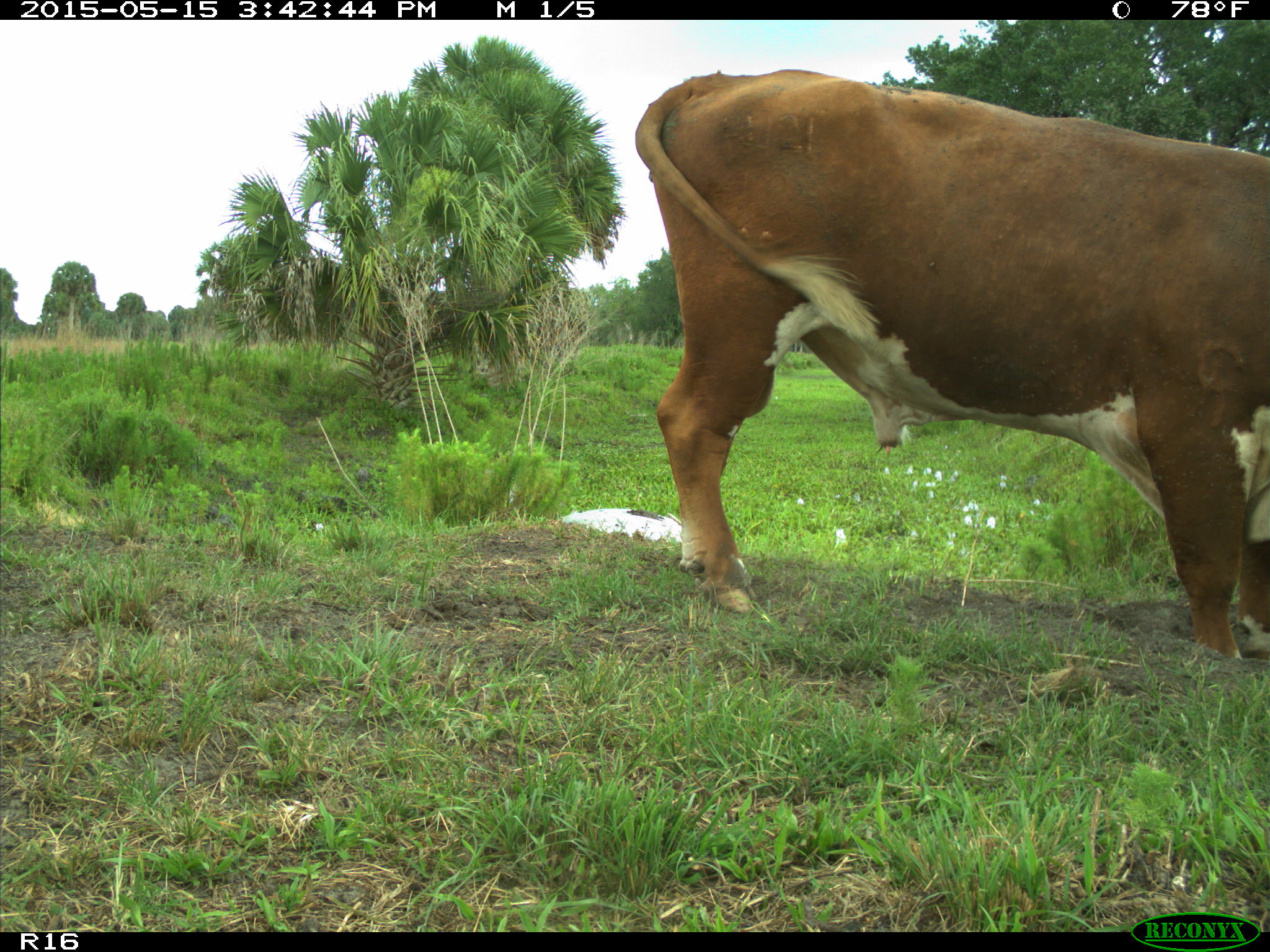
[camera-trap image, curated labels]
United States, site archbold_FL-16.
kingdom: Animalia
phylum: Chordata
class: Mammalia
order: Artiodactyla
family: Bovidae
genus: Bos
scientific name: Bos taurus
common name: domestic cow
Bos taurus (domestic cow).